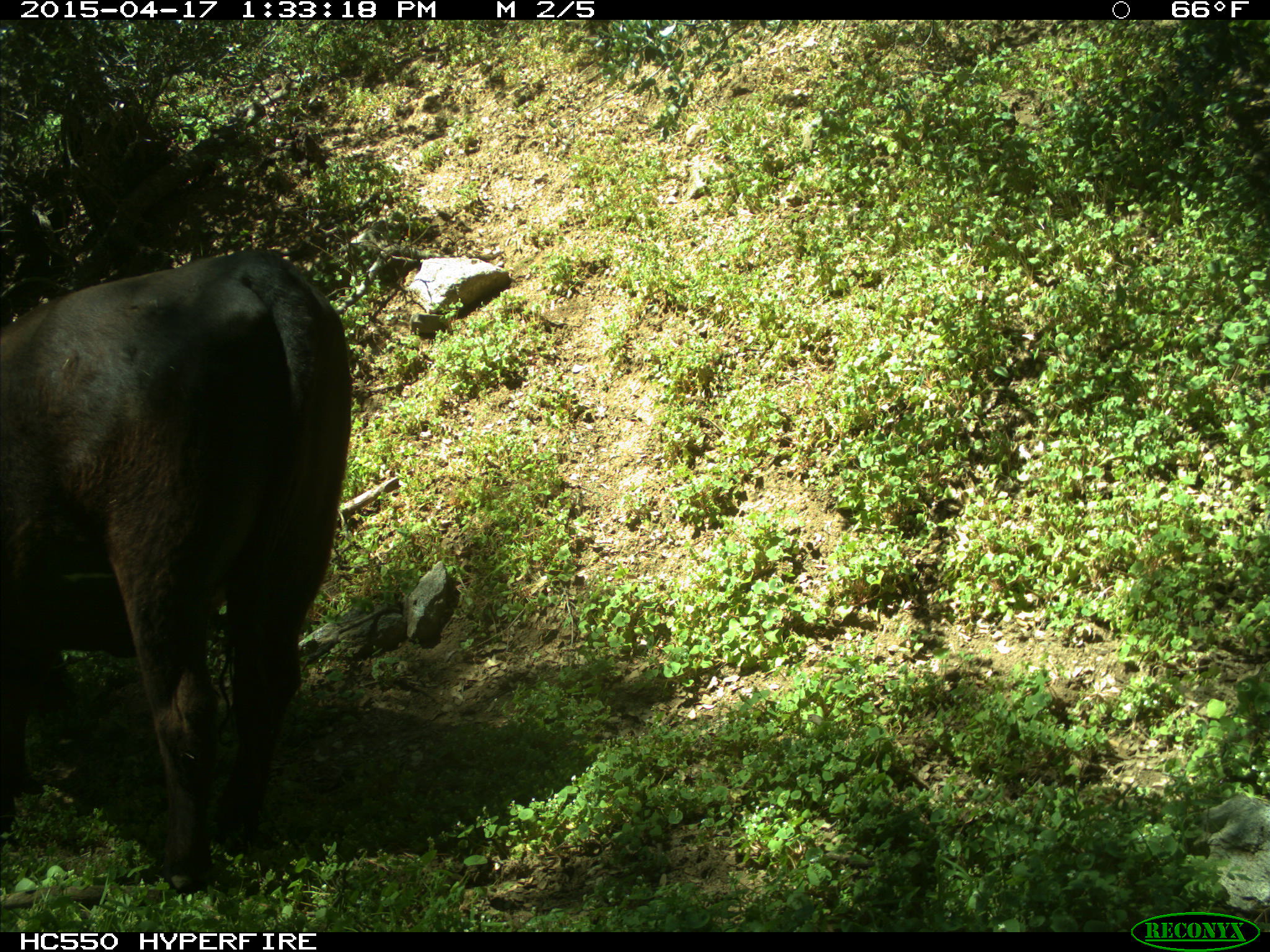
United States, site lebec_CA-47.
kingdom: Animalia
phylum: Chordata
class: Mammalia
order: Artiodactyla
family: Bovidae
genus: Bos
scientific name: Bos taurus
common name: domestic cow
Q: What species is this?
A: Bos taurus (domestic cow).